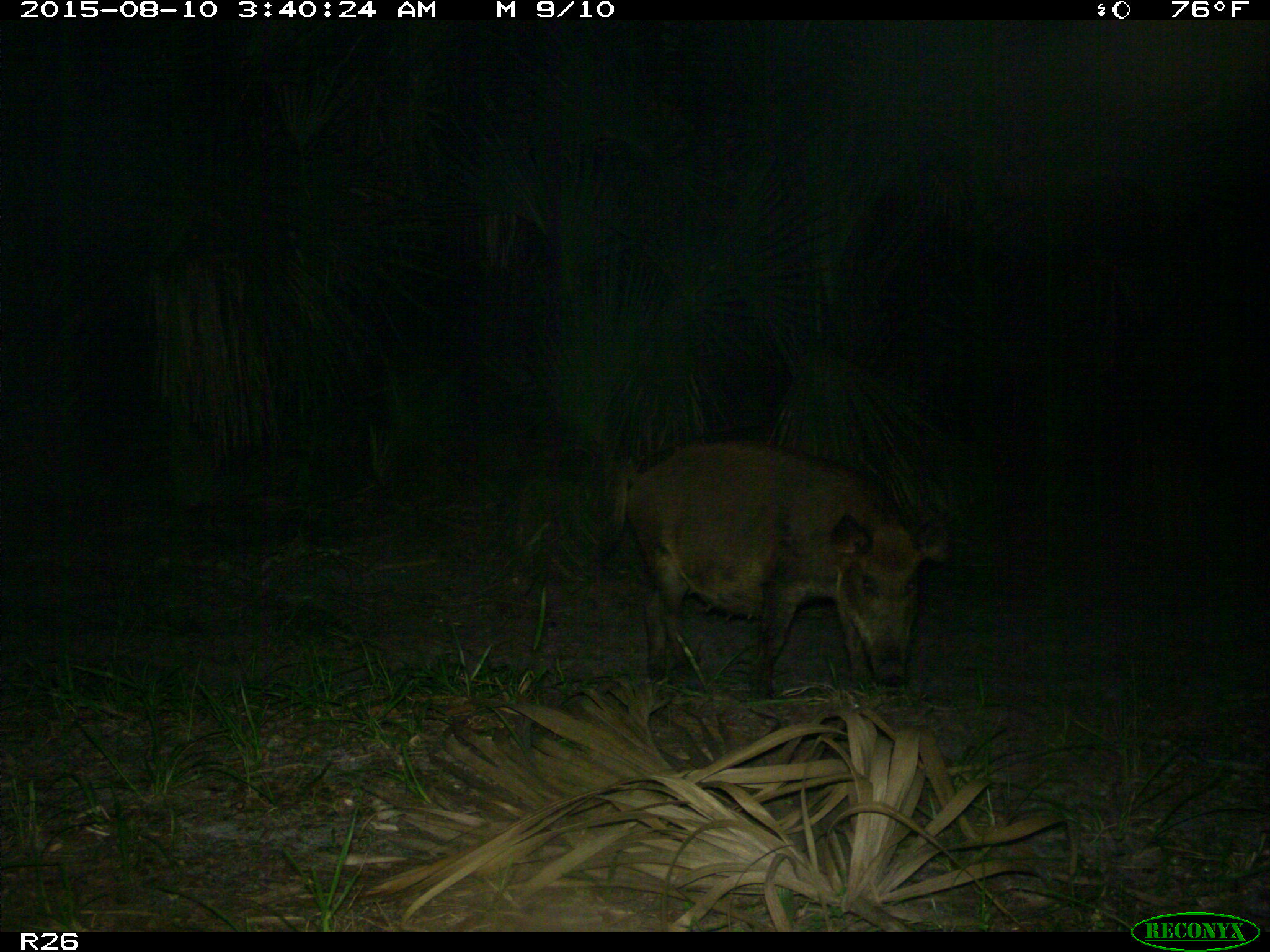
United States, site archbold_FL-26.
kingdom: Animalia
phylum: Chordata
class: Mammalia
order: Artiodactyla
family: Suidae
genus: Sus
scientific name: Sus scrofa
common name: wild boar